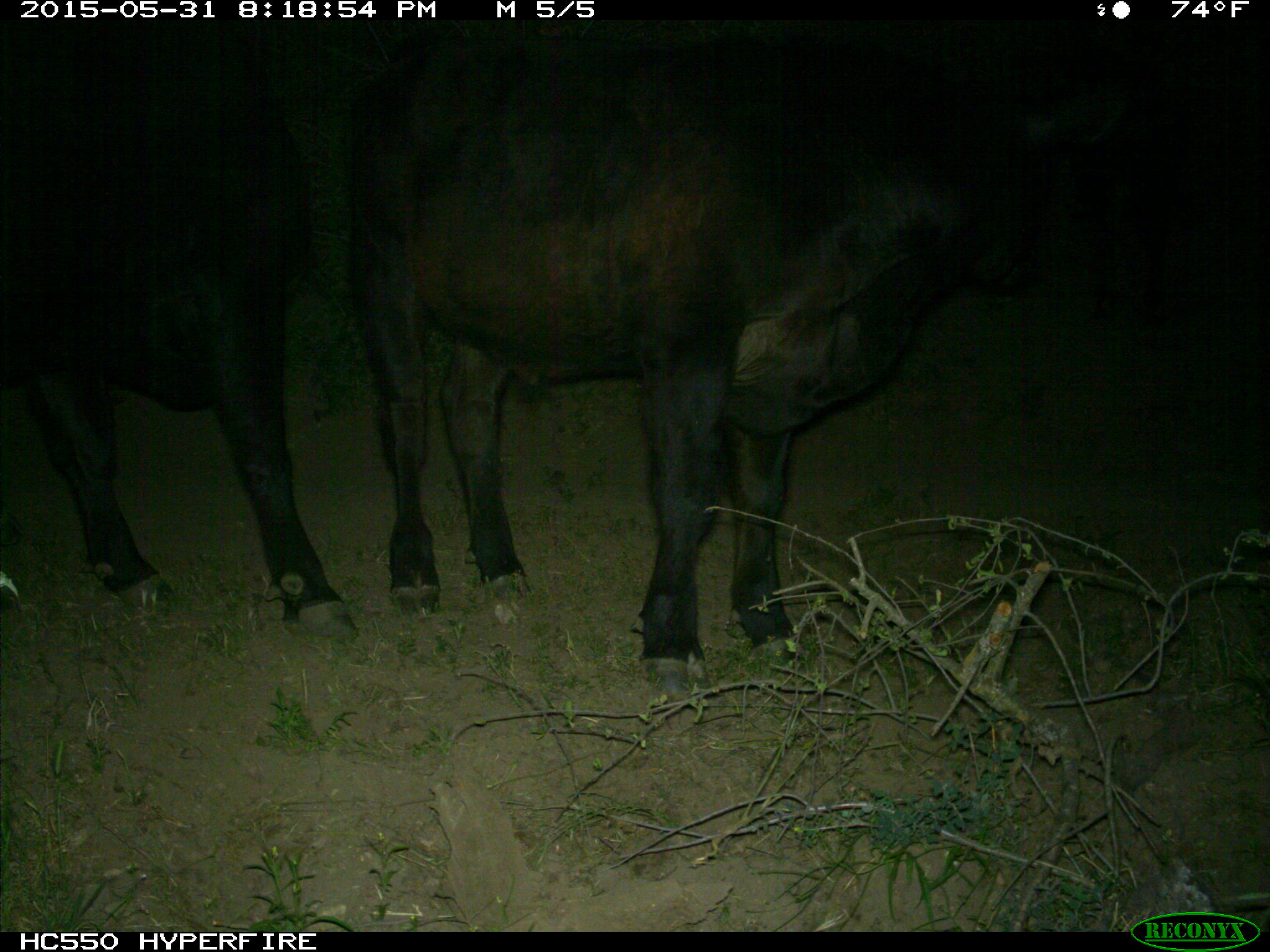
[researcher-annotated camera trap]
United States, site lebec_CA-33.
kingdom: Animalia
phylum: Chordata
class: Mammalia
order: Artiodactyla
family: Bovidae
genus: Bos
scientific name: Bos taurus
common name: domestic cow